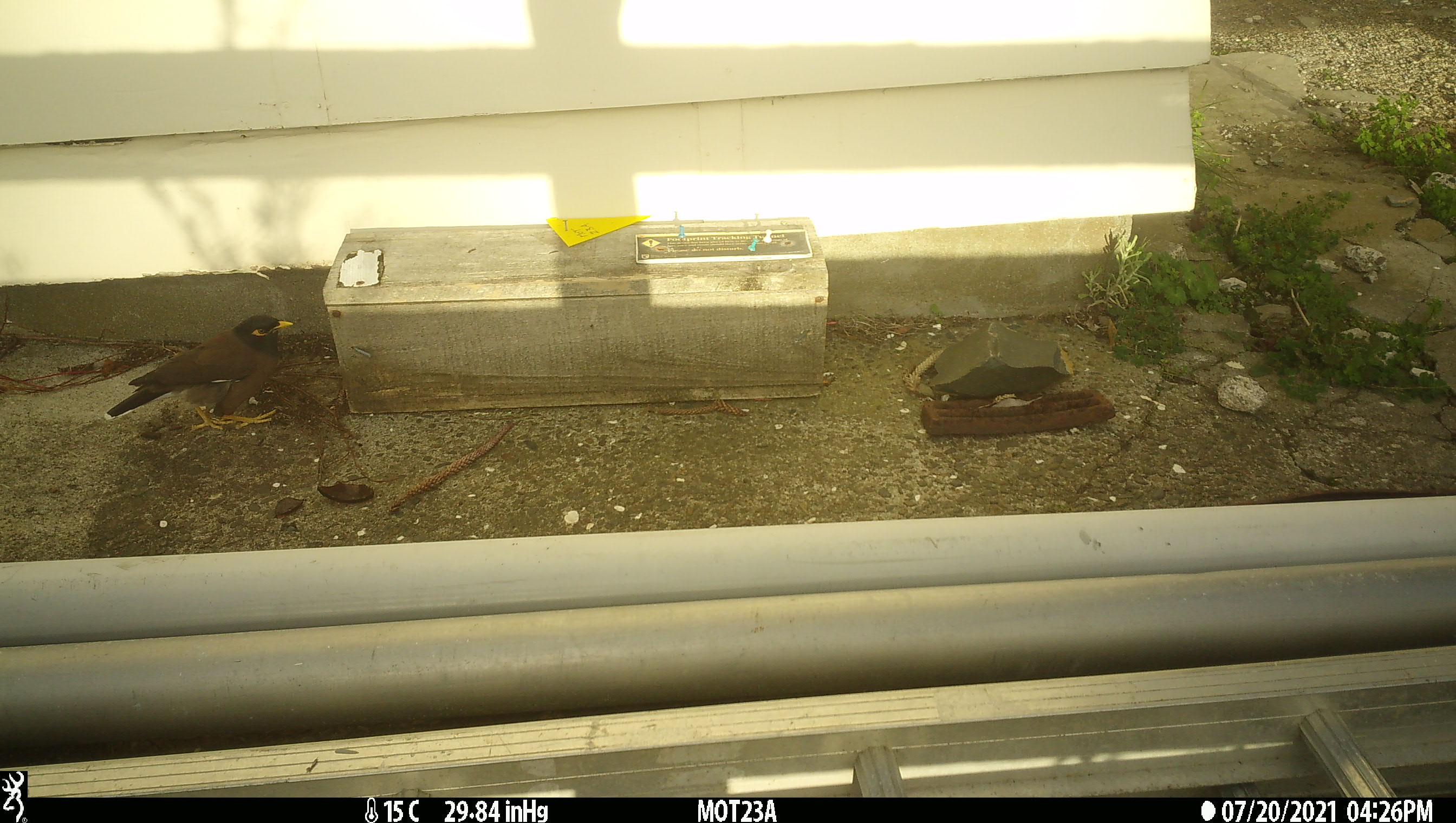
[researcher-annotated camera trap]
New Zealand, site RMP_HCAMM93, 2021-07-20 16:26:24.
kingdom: Animalia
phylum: Chordata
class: Aves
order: Passeriformes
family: Sturnidae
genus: Acridotheres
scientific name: Acridotheres tristis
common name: common myna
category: myna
Myna (common myna) (Acridotheres tristis).